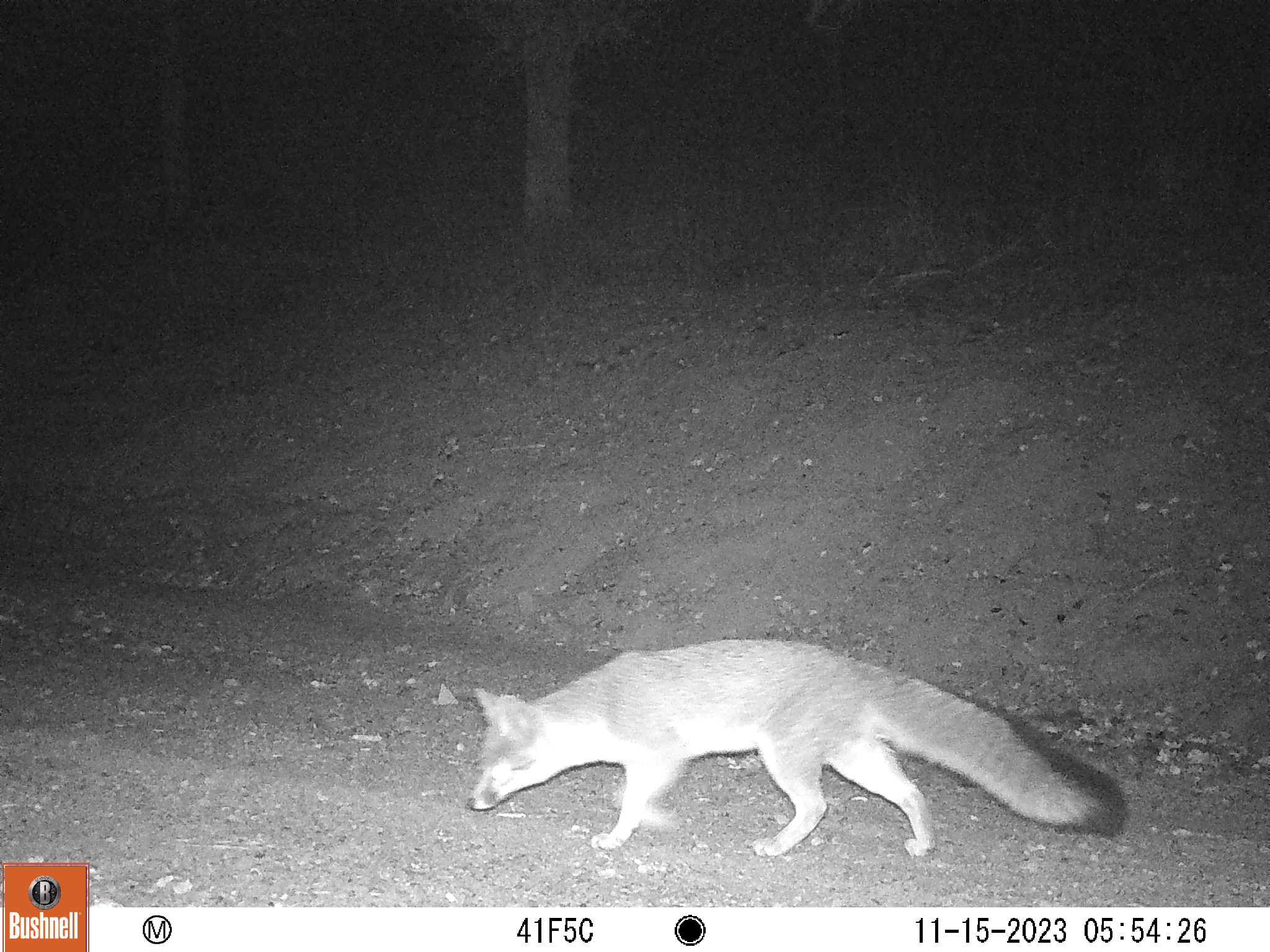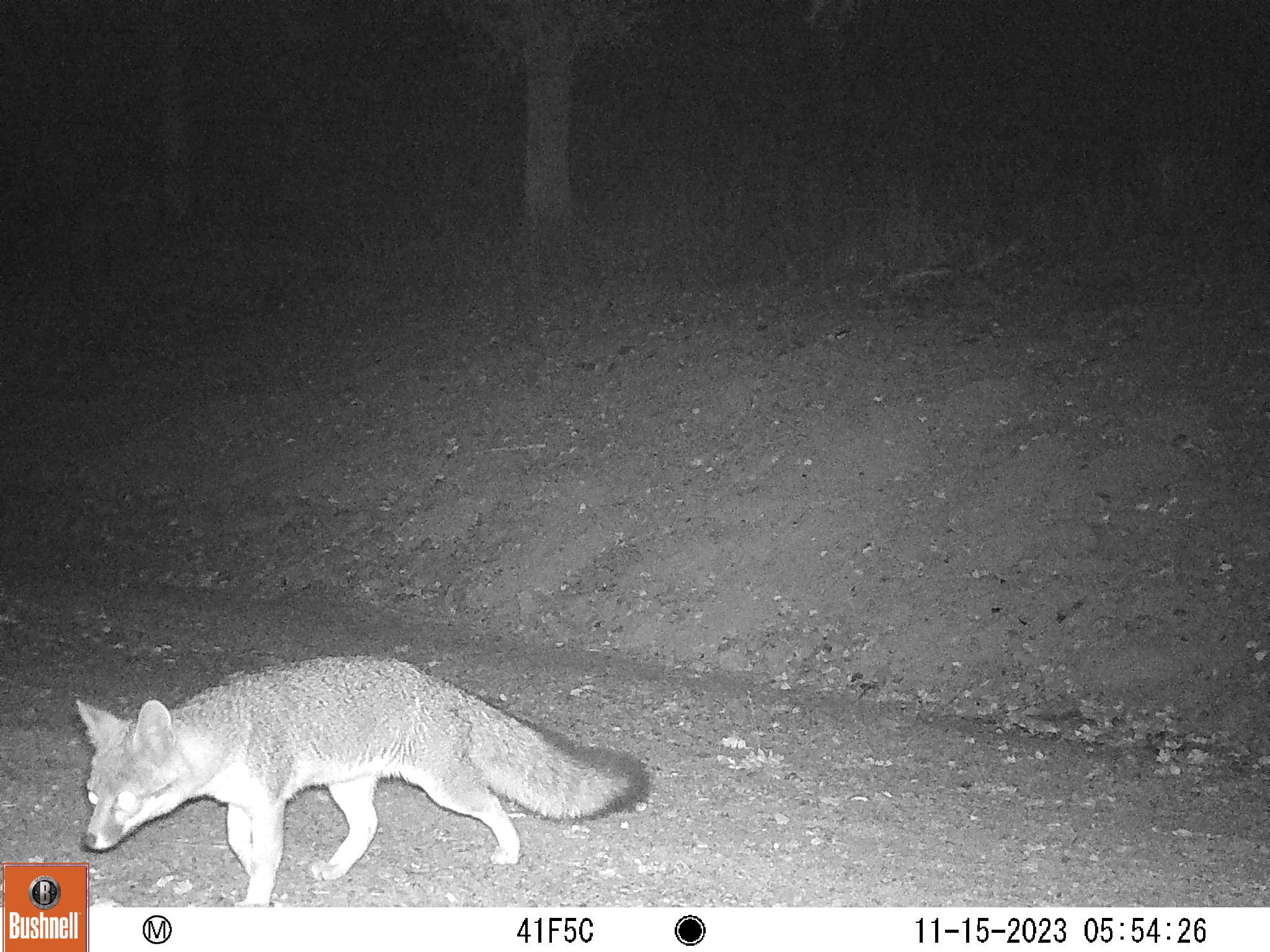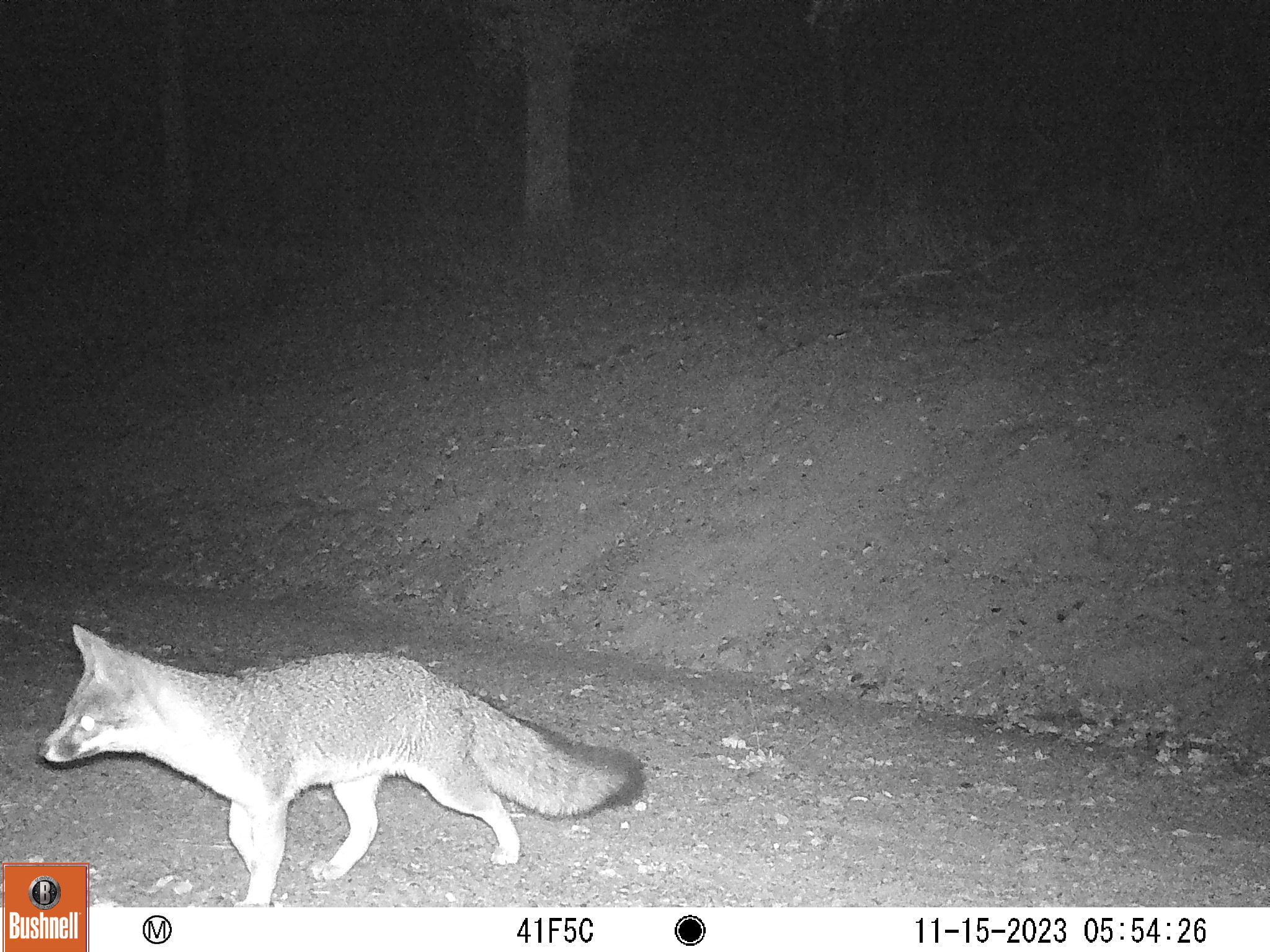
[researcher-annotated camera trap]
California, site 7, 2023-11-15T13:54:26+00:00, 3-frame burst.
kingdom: Animalia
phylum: Chordata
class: Mammalia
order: Carnivora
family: Canidae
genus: Urocyon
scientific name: Urocyon cinereoargenteus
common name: gray fox